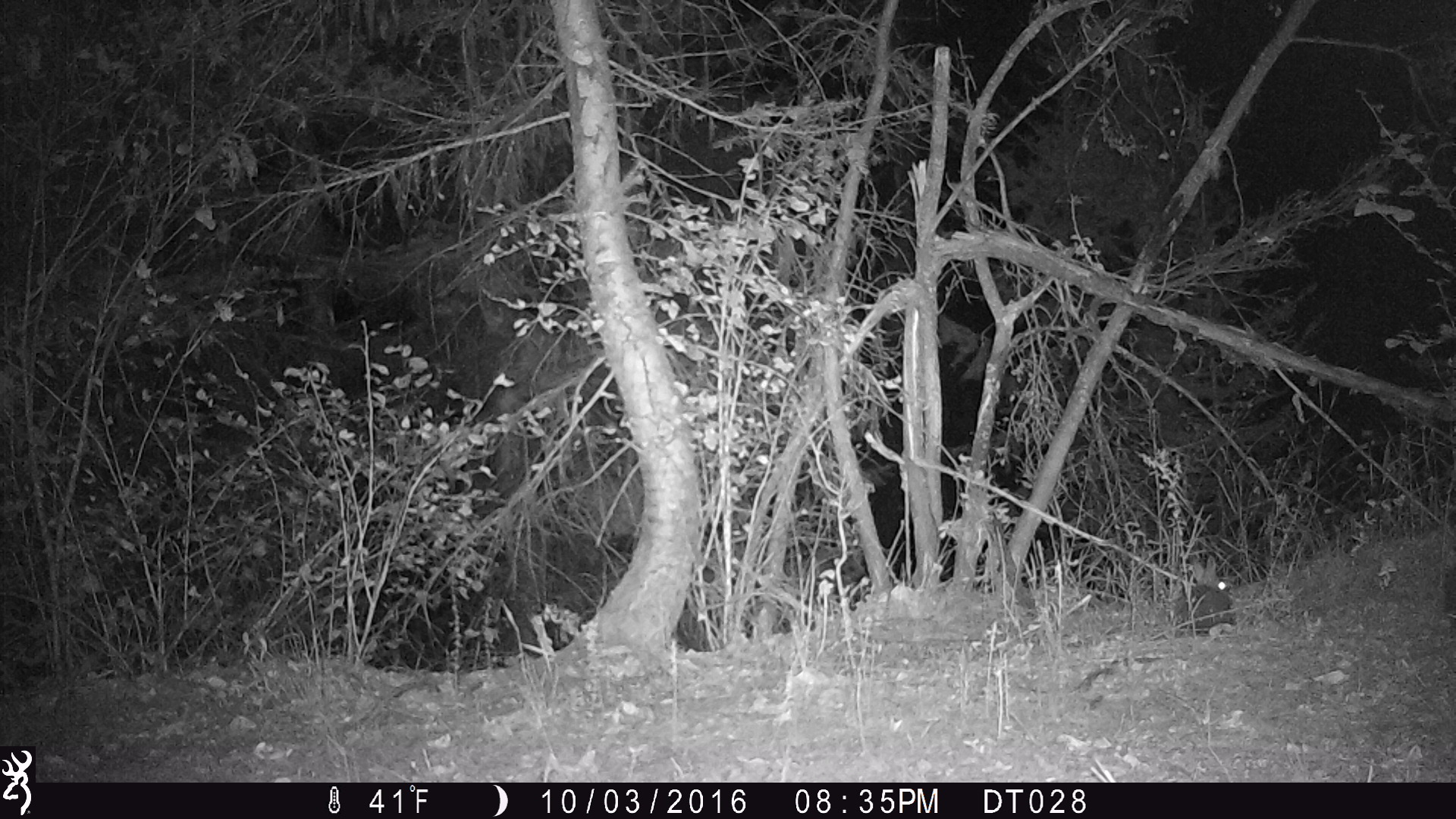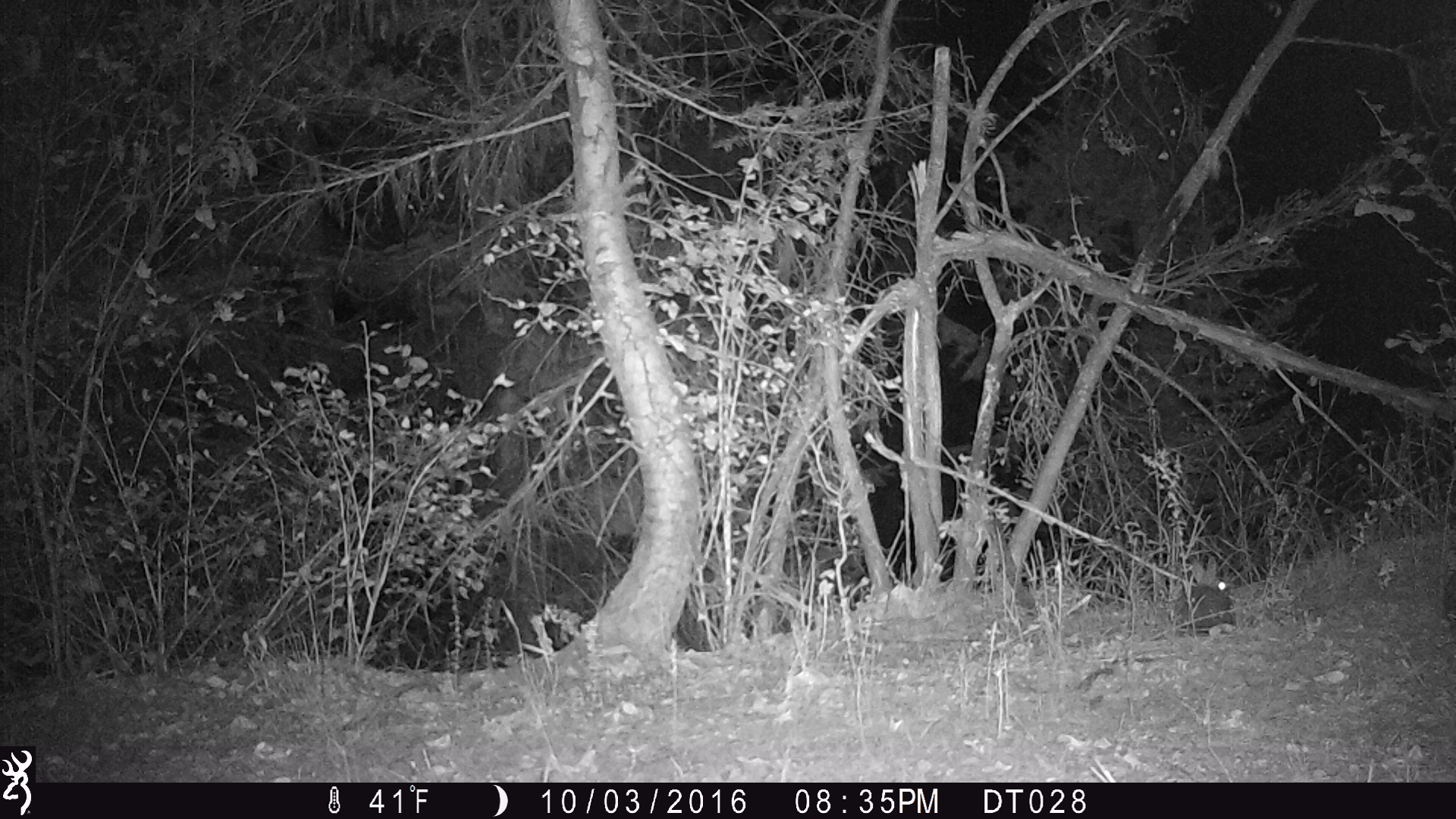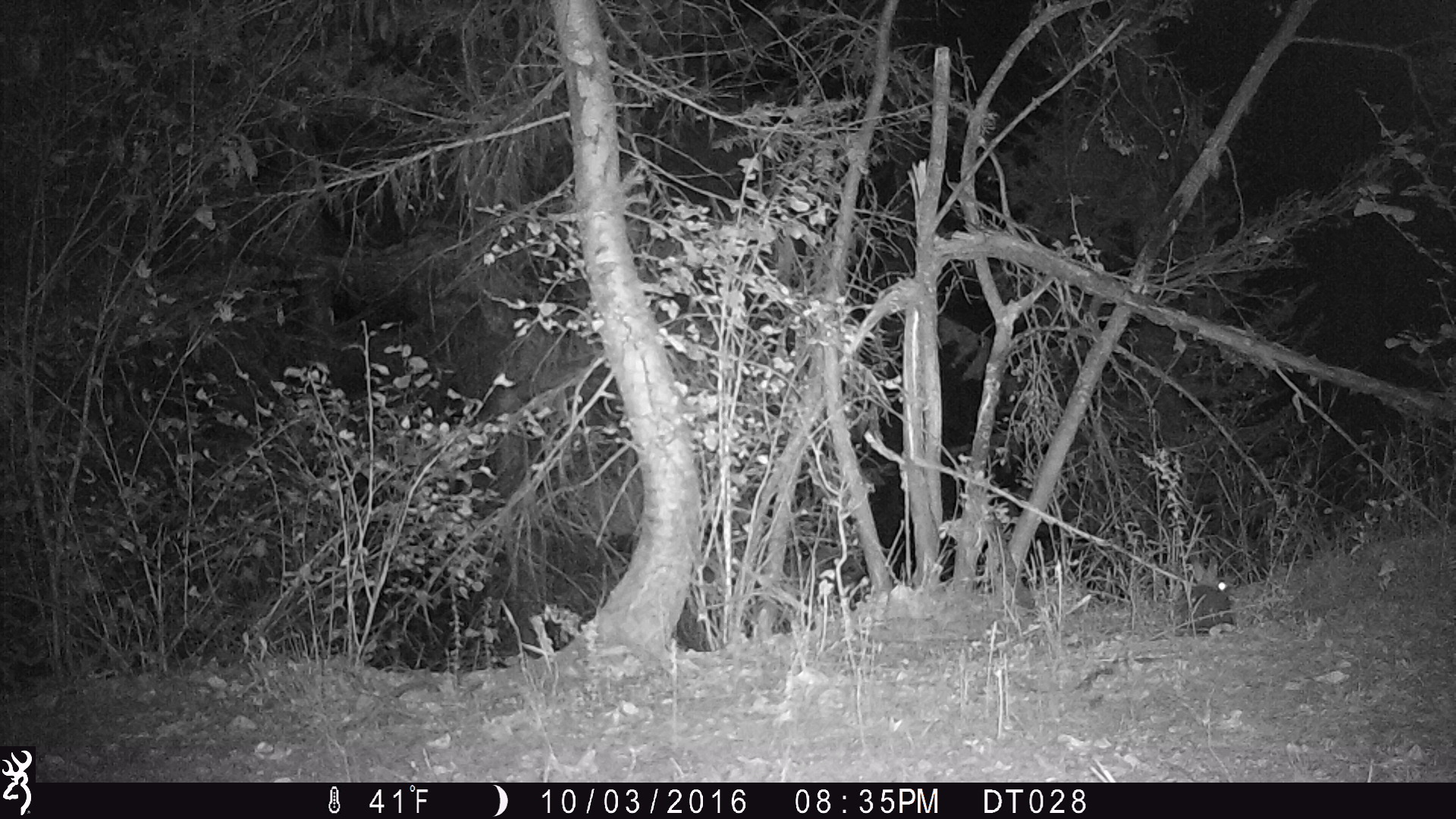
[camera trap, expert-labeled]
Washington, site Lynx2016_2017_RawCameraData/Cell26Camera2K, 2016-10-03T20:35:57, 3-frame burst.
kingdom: Animalia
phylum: Chordata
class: Mammalia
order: Lagomorpha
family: Leporidae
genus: Lepus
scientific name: Lepus americanus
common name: snowshoe hare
Lepus americanus (snowshoe hare). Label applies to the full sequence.